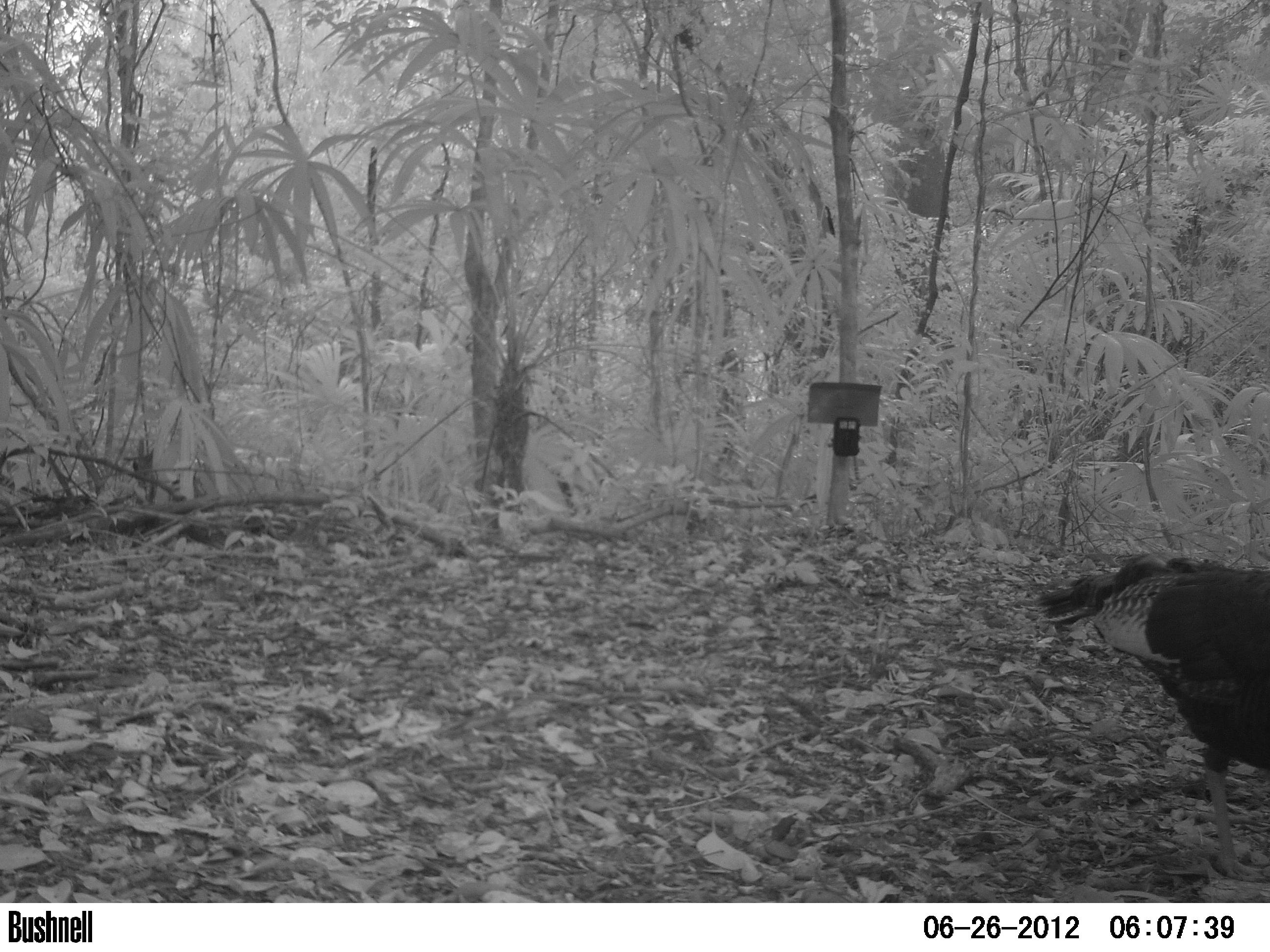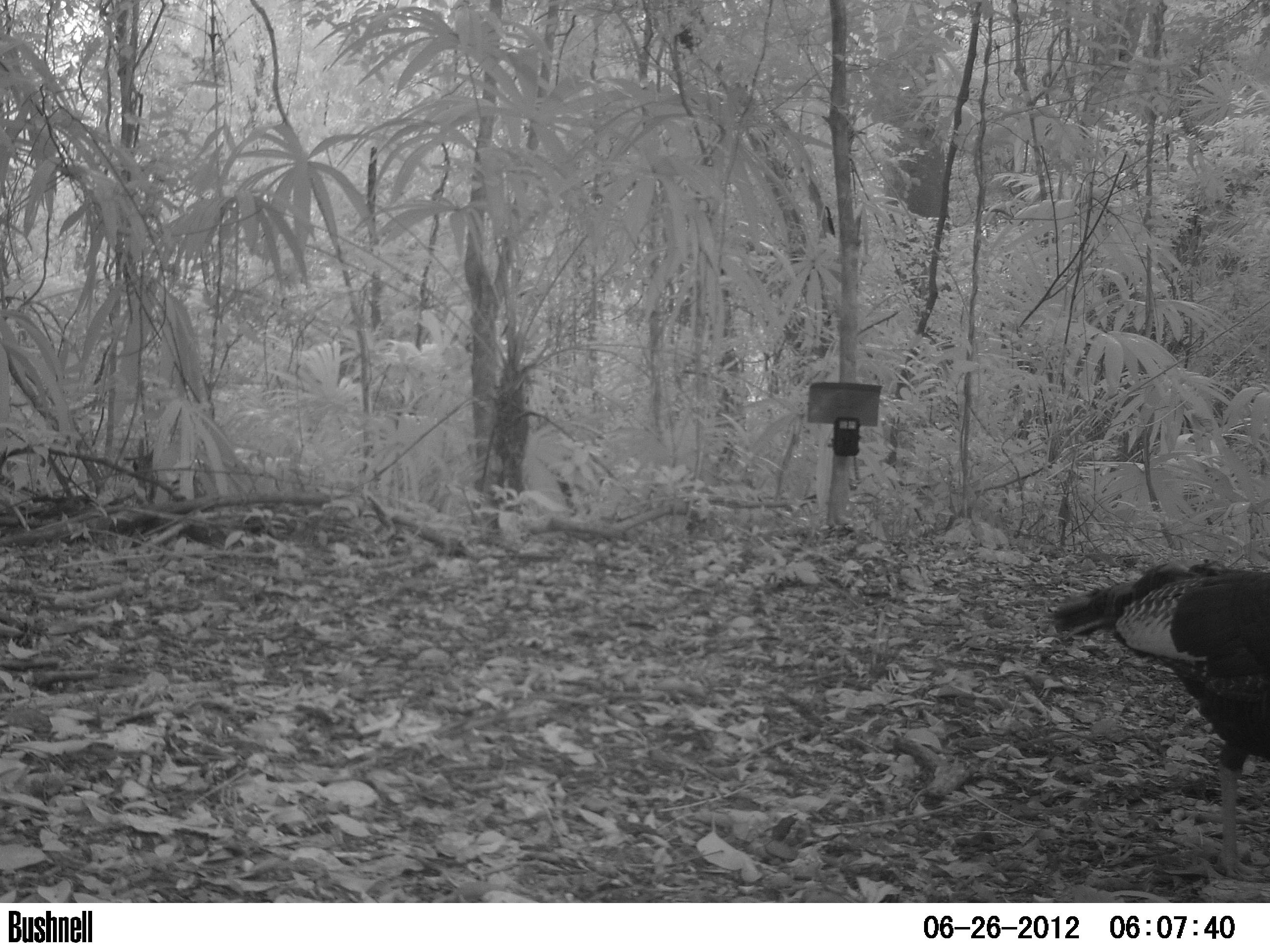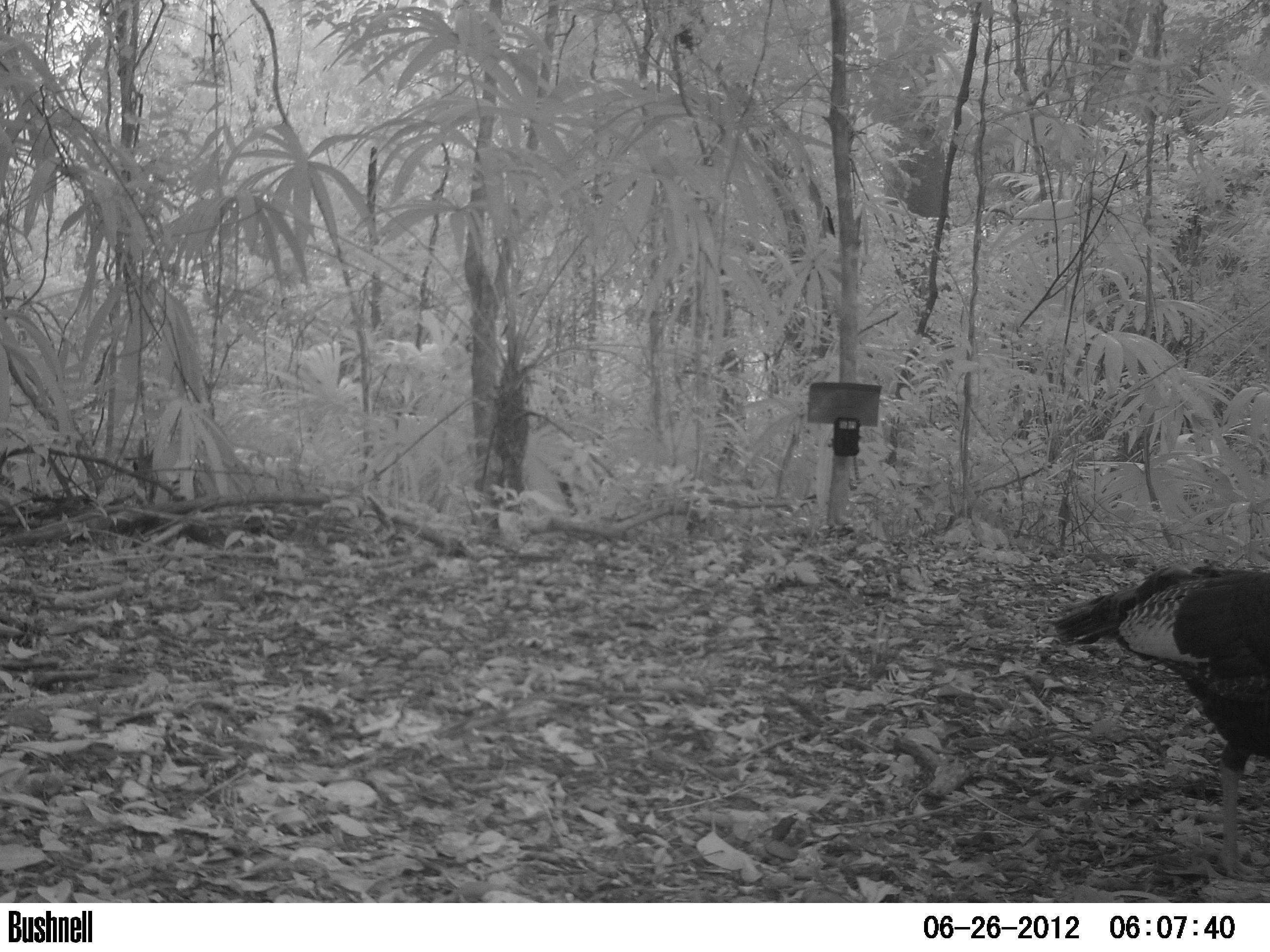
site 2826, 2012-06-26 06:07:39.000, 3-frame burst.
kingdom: Animalia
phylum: Chordata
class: Aves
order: Galliformes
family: Phasianidae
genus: Meleagris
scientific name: Meleagris ocellata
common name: ocellated turkey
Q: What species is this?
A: Meleagris ocellata (ocellated turkey).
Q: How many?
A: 1.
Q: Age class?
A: Adult.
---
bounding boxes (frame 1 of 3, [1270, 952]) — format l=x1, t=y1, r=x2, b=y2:
meleagris ocellata: l=1032, t=550, r=1270, b=880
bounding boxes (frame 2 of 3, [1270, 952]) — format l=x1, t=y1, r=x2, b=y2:
meleagris ocellata: l=1049, t=558, r=1270, b=881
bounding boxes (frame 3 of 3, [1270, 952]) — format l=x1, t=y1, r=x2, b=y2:
meleagris ocellata: l=1051, t=561, r=1270, b=883